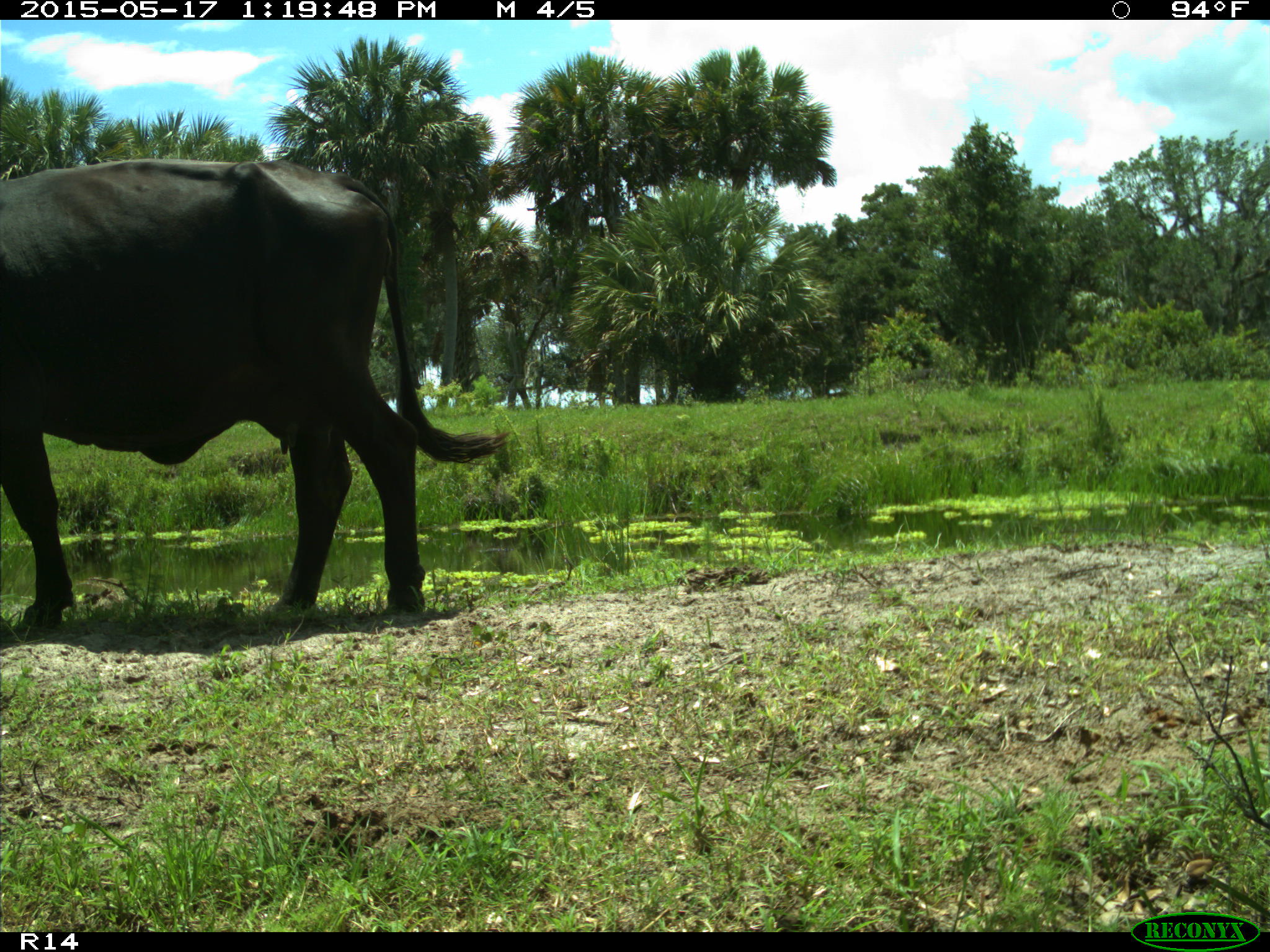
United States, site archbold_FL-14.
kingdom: Animalia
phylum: Chordata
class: Mammalia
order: Artiodactyla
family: Bovidae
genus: Bos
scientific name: Bos taurus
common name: domestic cow